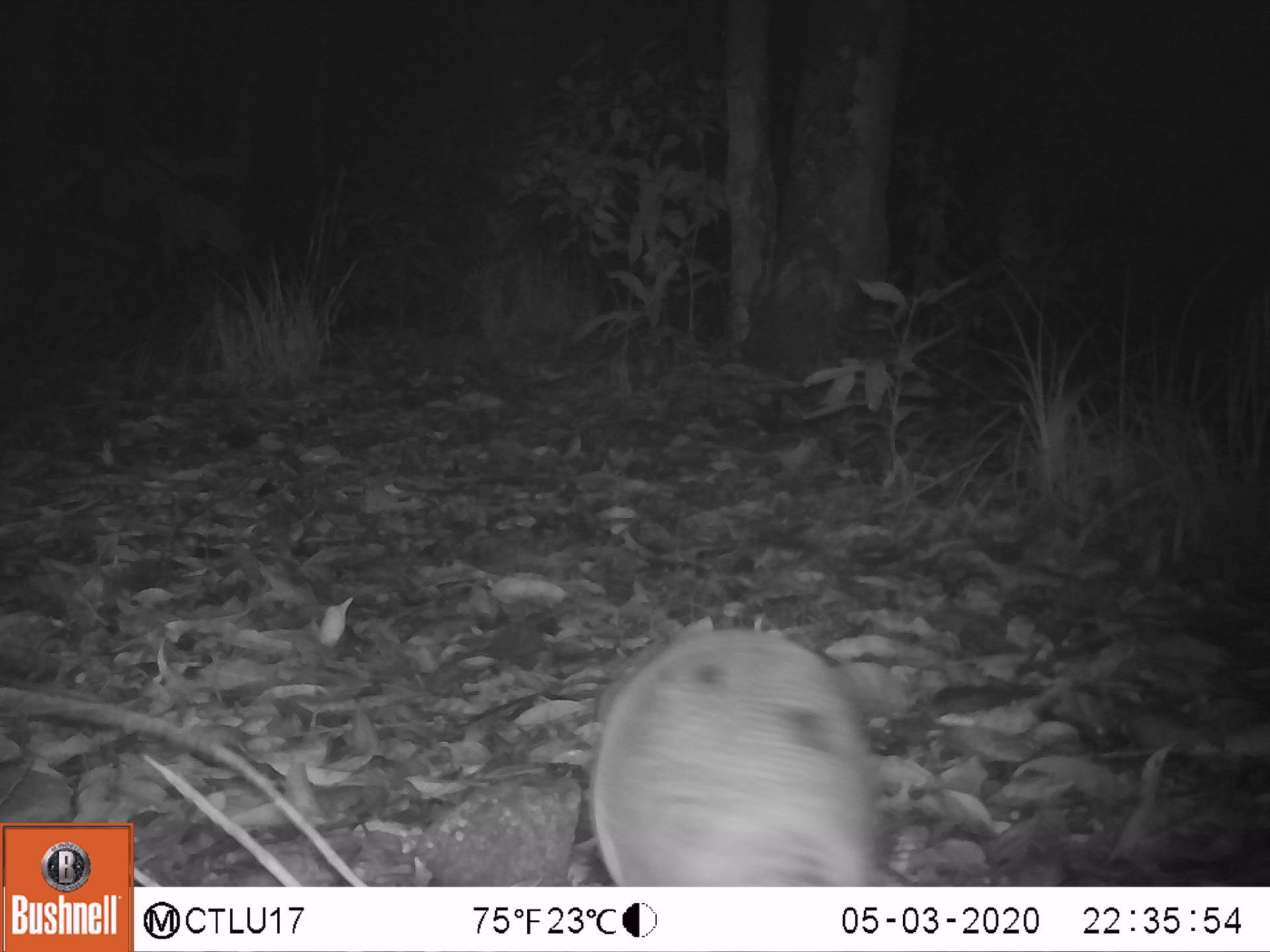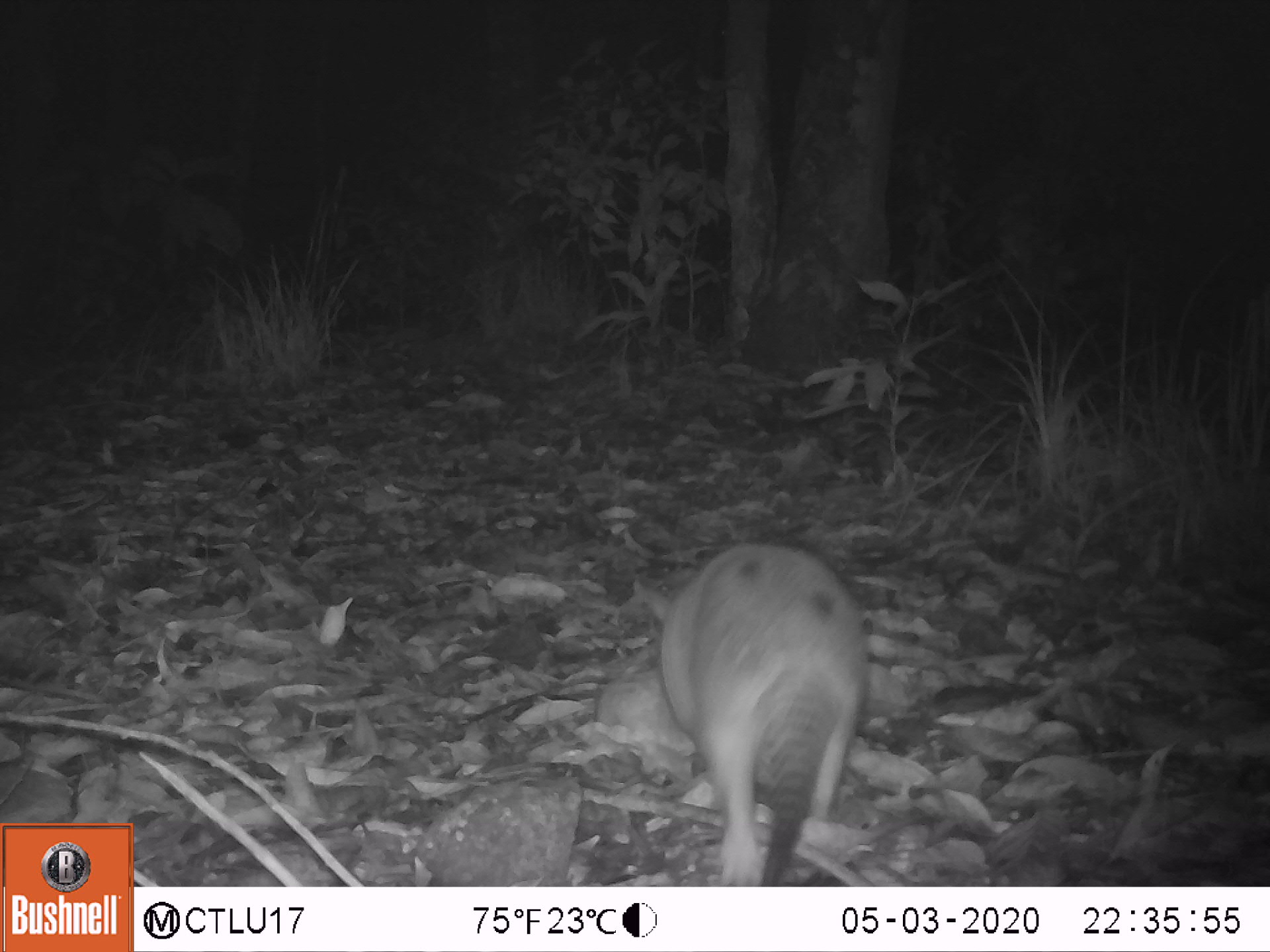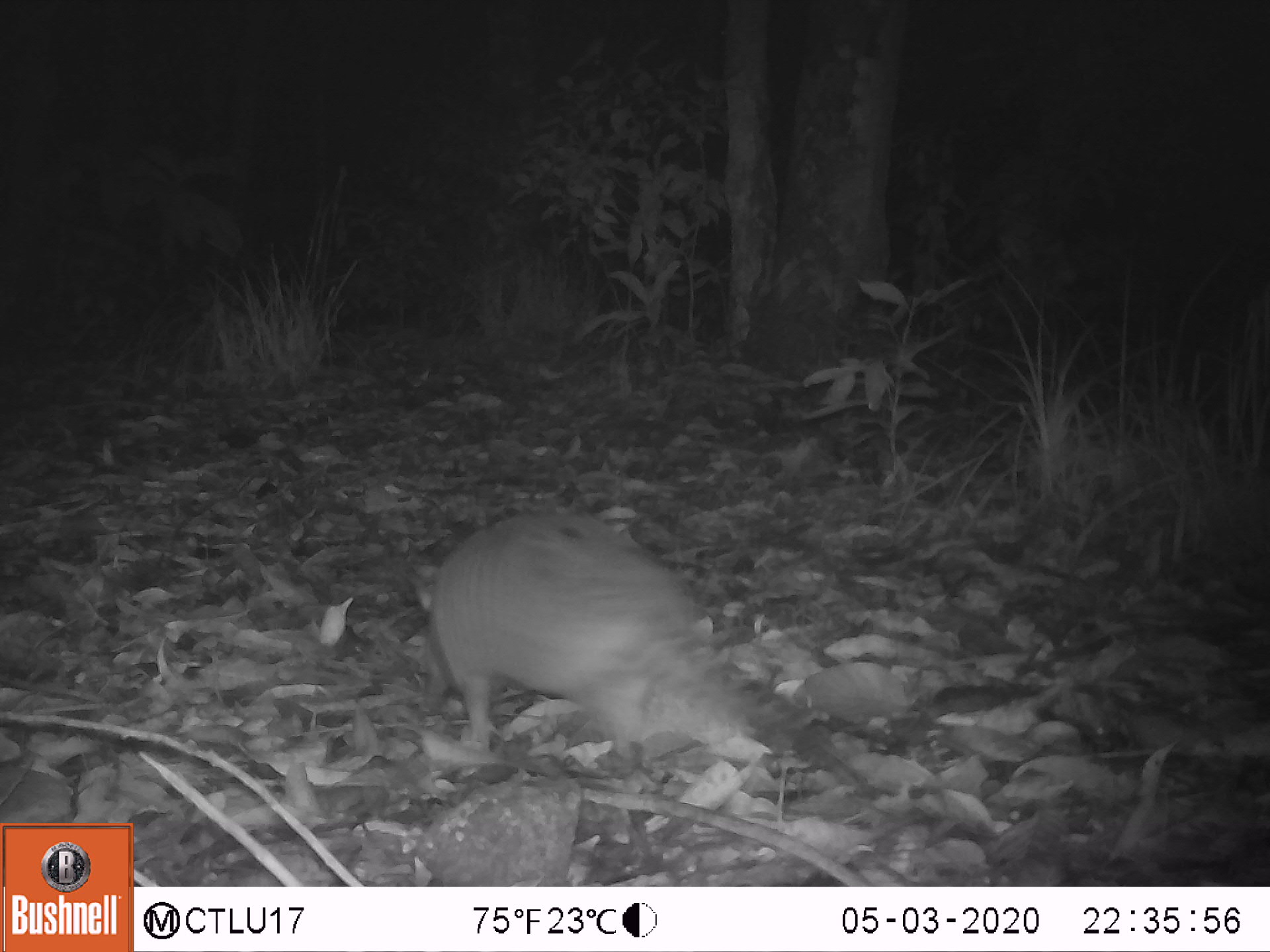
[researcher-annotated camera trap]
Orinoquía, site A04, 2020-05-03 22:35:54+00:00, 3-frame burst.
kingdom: Animalia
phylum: Chordata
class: Mammalia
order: Cingulata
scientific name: Cingulata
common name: armadillo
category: unknown armadillo